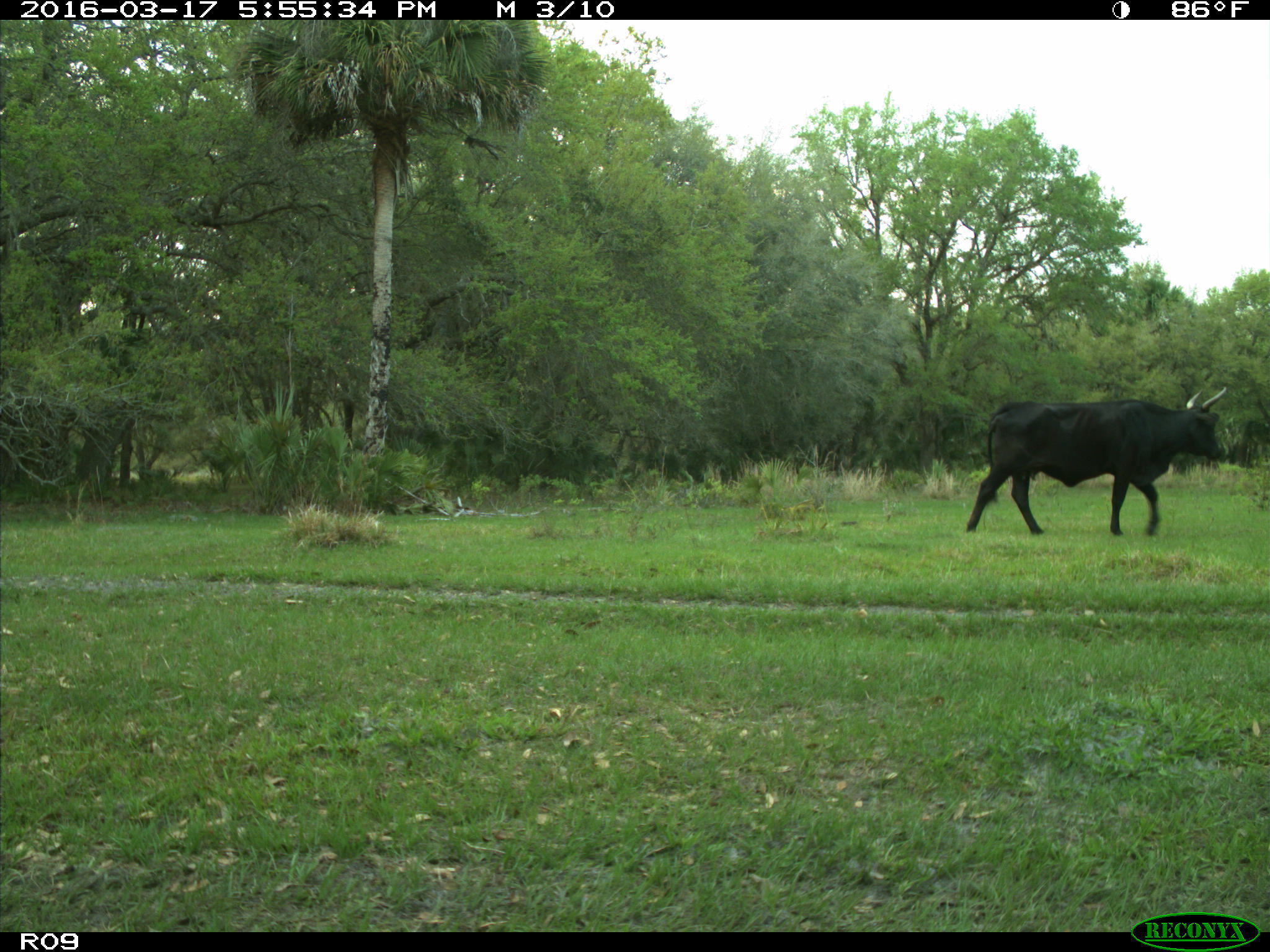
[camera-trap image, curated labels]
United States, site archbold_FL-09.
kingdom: Animalia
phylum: Chordata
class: Mammalia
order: Artiodactyla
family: Bovidae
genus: Bos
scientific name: Bos taurus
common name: domestic cow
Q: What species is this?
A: Bos taurus (domestic cow).